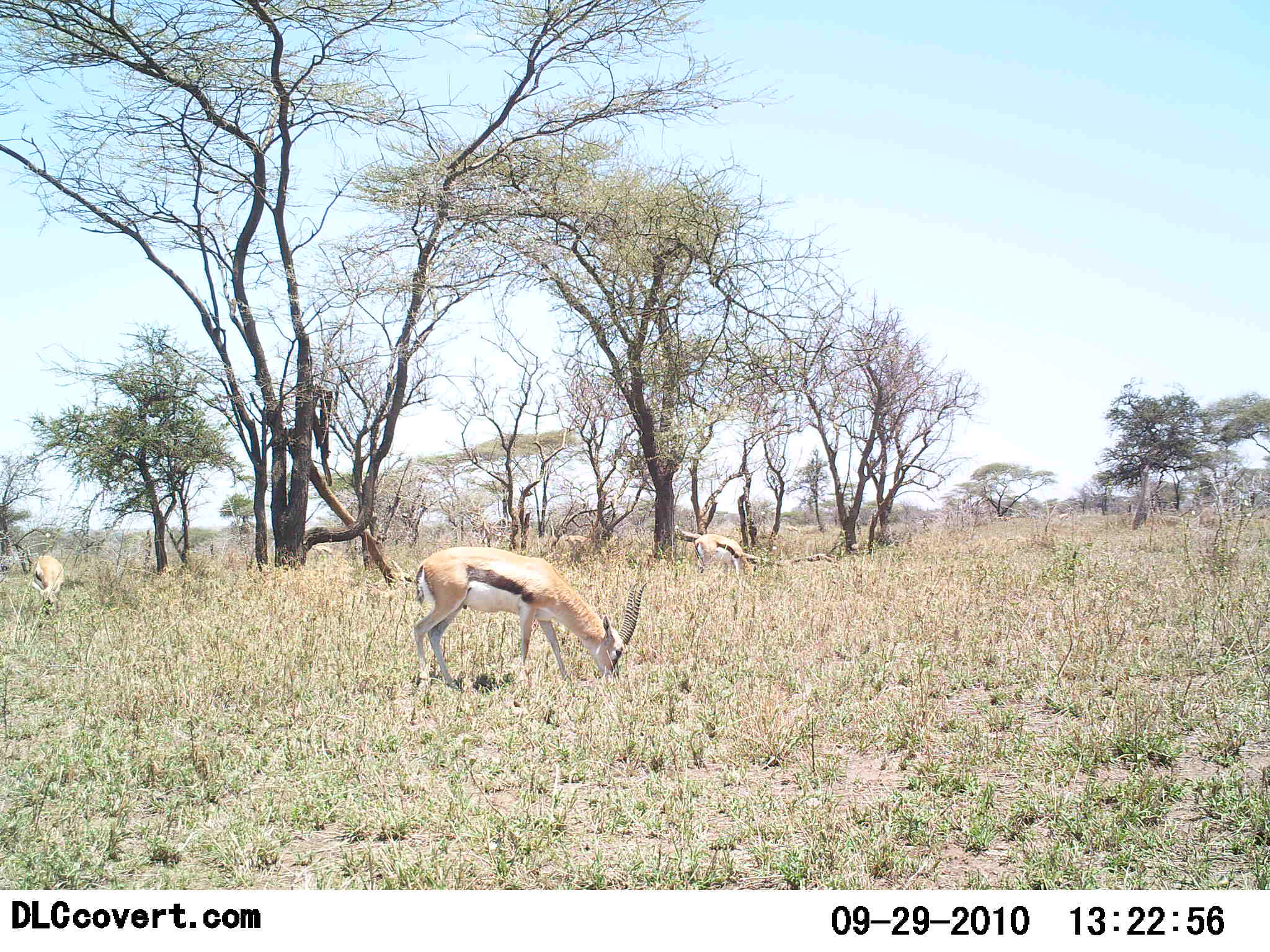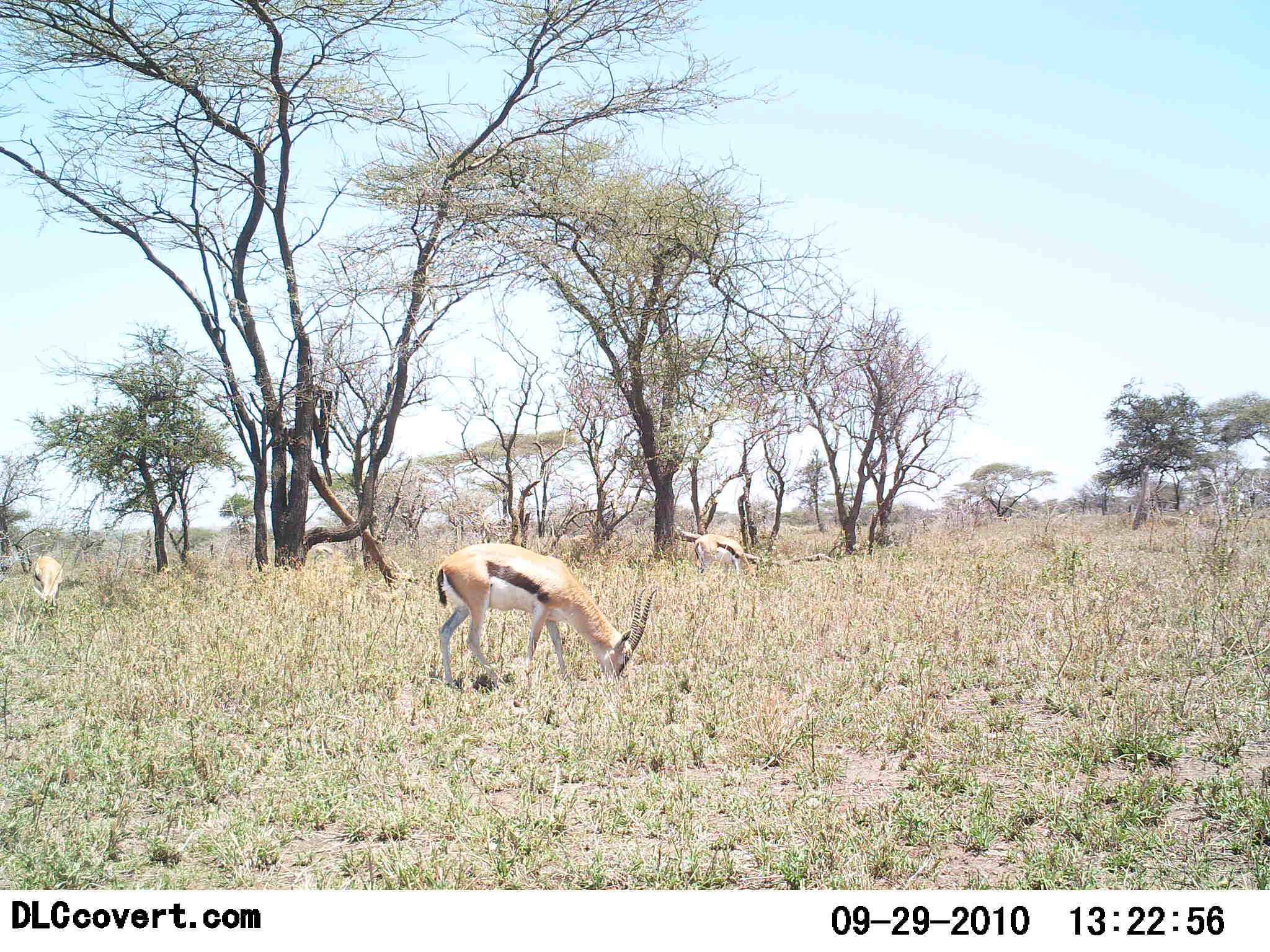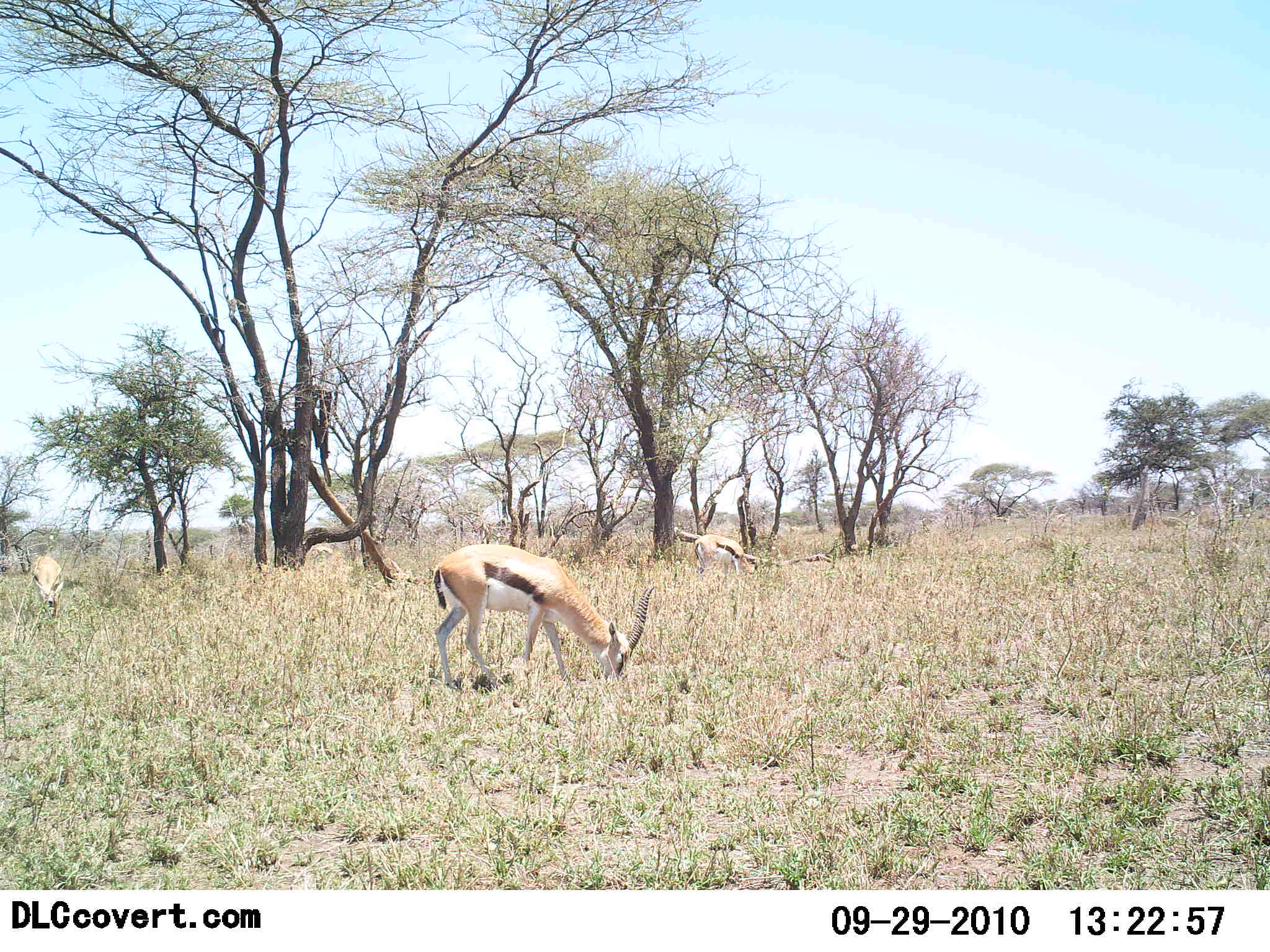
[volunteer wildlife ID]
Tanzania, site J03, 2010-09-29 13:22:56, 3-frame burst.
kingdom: Animalia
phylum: Chordata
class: Mammalia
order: Artiodactyla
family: Bovidae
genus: Eudorcas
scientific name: Eudorcas thomsonii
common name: thomson's gazelle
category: gazellethomsons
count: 3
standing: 24%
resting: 0%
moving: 0%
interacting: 0%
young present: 0%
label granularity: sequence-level